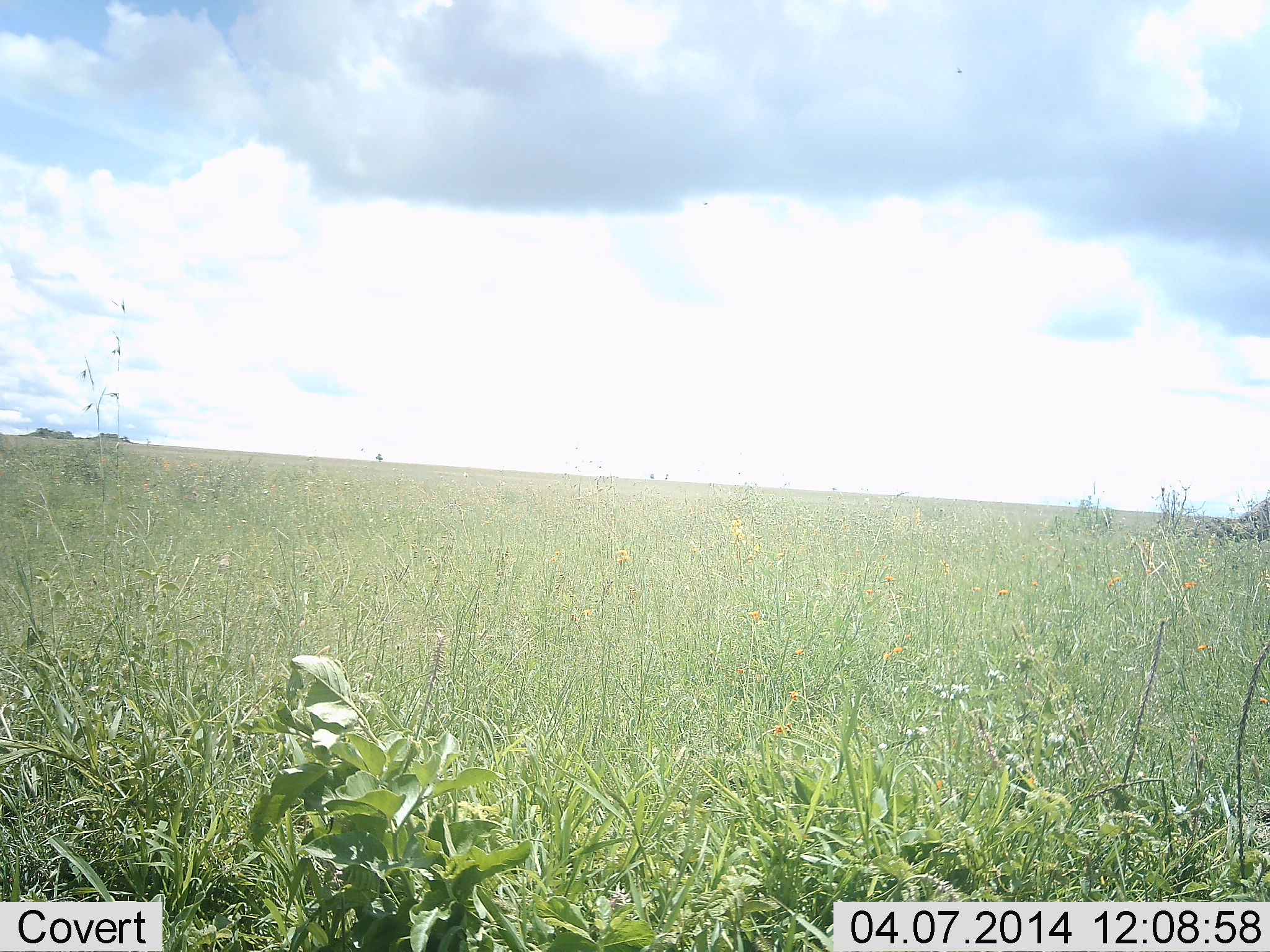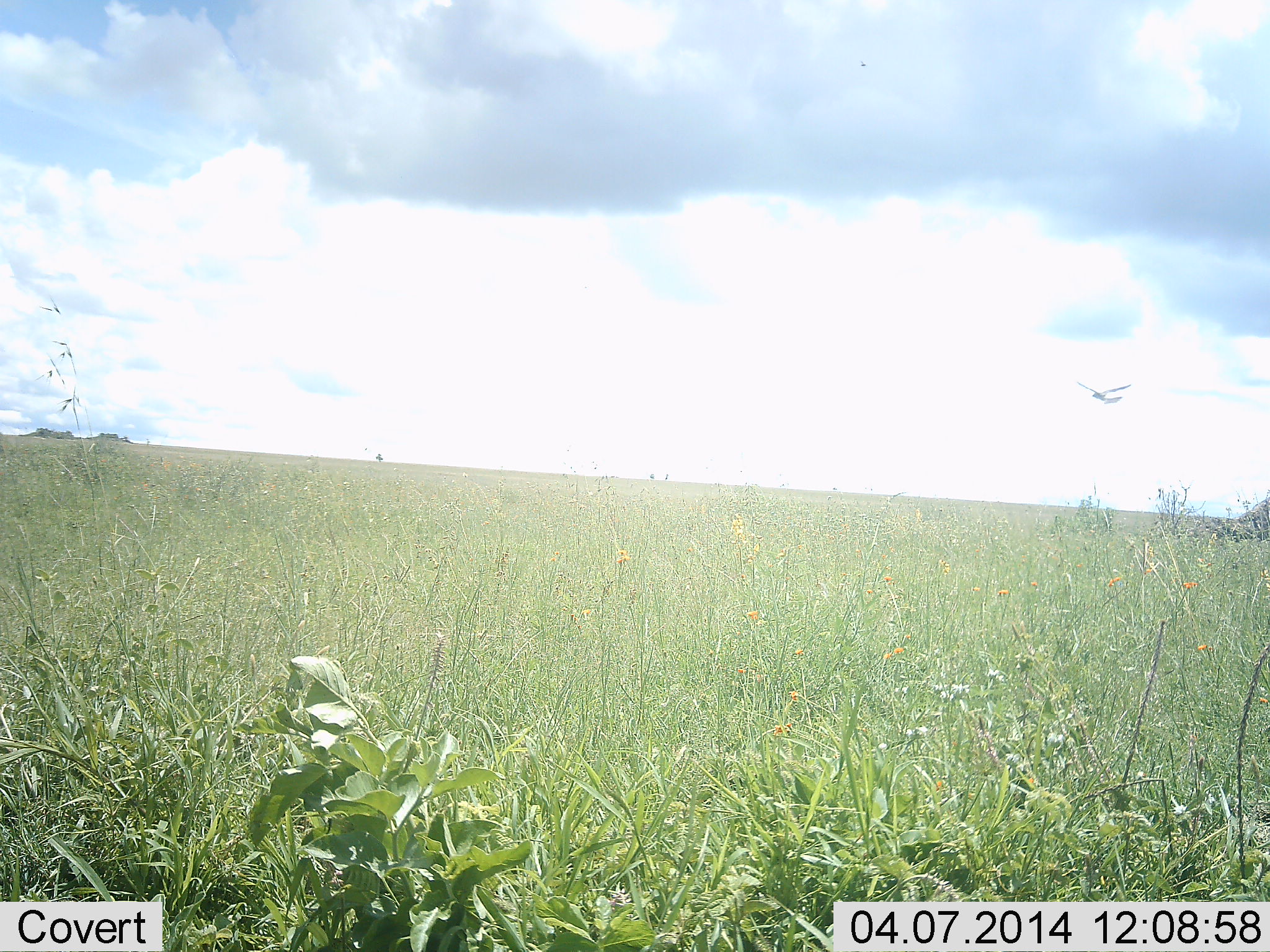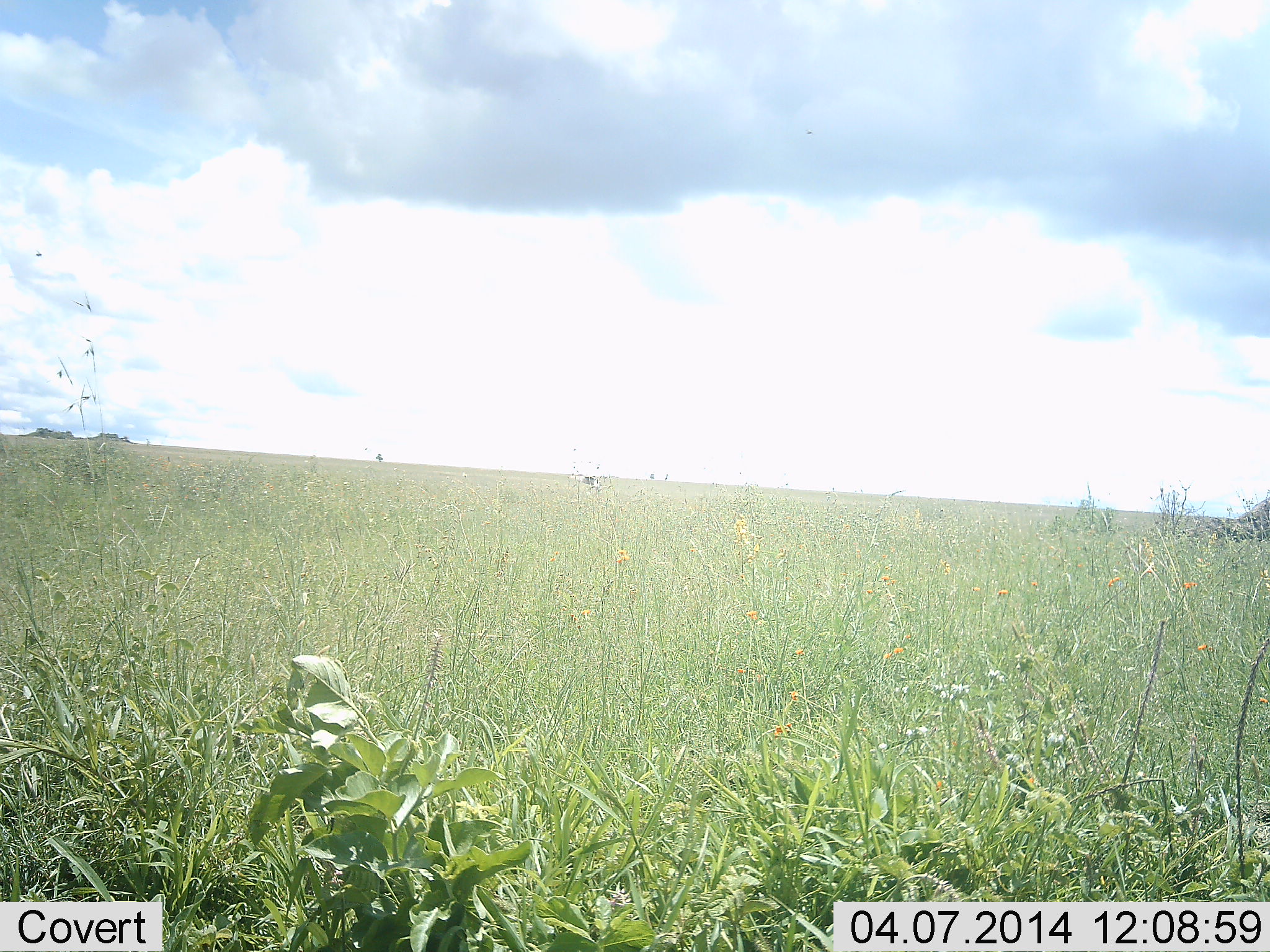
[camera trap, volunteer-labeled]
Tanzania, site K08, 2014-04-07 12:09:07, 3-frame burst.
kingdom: Animalia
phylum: Chordata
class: Aves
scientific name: Aves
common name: bird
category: otherbird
Otherbird (bird) (Aves), count 1. Behavior (volunteer vote fractions): standing 0%, resting 0%, moving 100%, interacting 0%. Young present (vote fraction): 0%. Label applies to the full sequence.